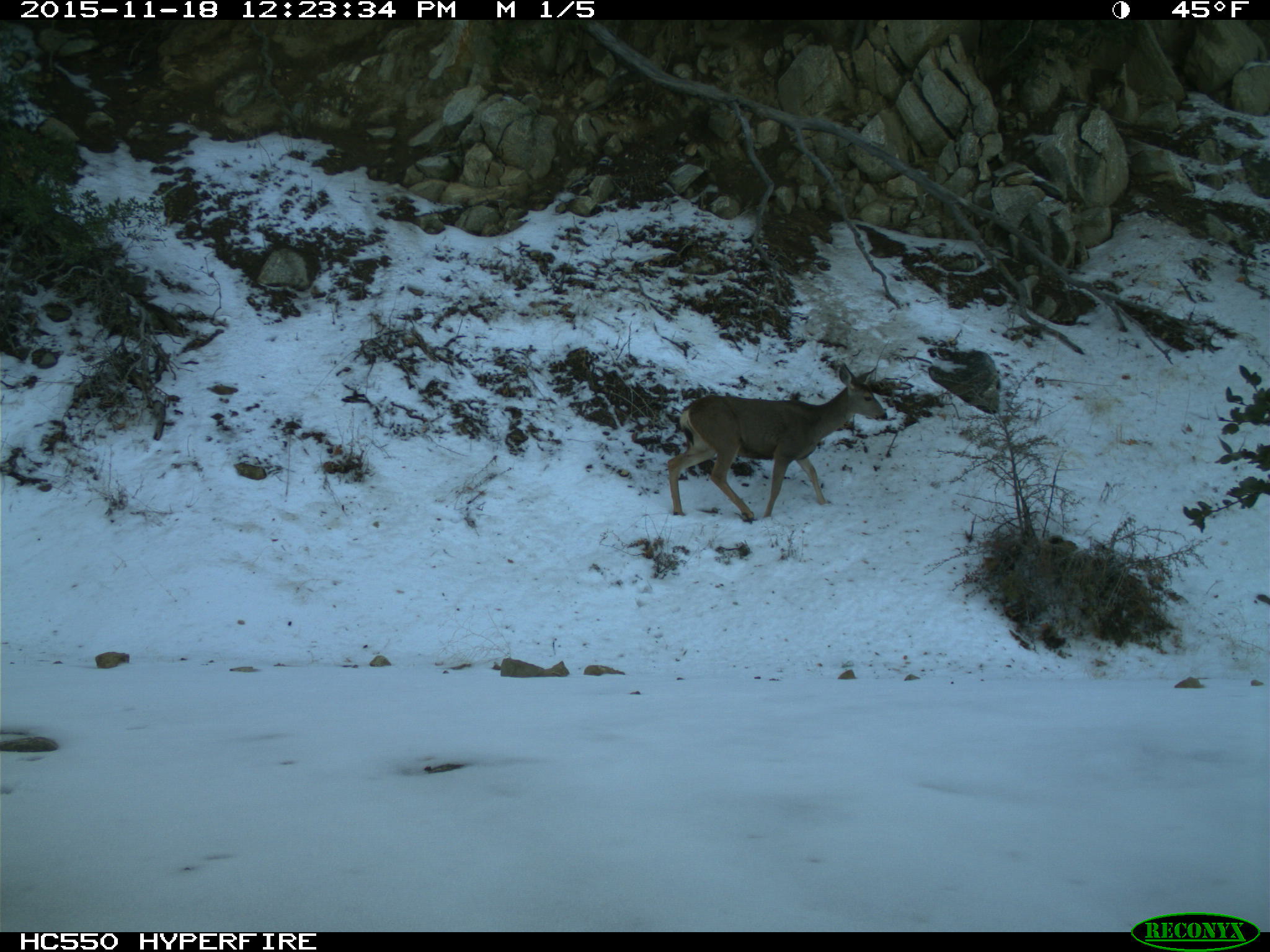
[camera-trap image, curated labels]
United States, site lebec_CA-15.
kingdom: Animalia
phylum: Chordata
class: Mammalia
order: Artiodactyla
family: Cervidae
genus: Odocoileus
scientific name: Odocoileus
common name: deer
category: unidentified deer